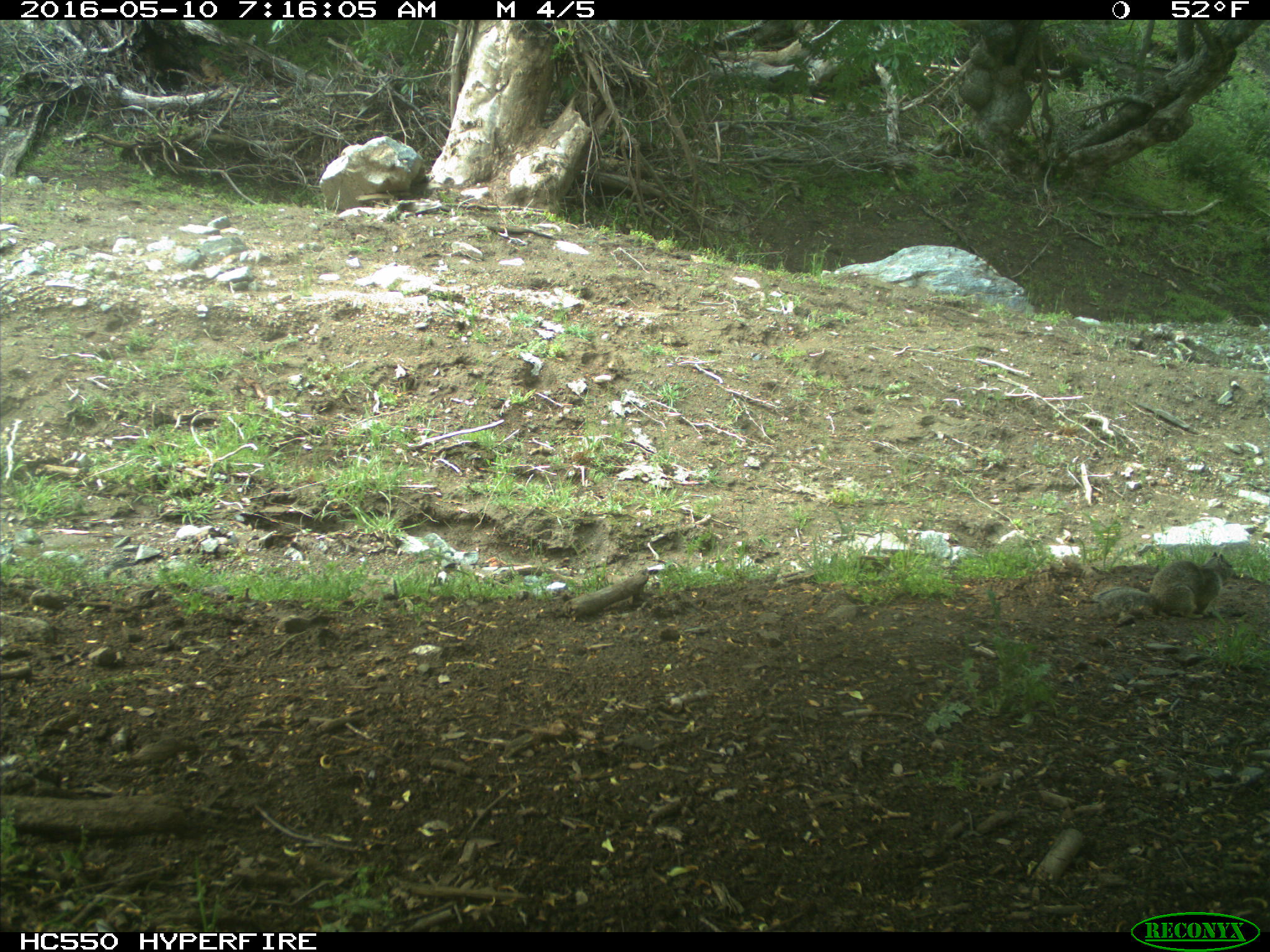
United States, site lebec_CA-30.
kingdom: Animalia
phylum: Chordata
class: Mammalia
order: Rodentia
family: Sciuridae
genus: Sciurus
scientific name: Sciurus carolinensis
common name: eastern gray squirrel